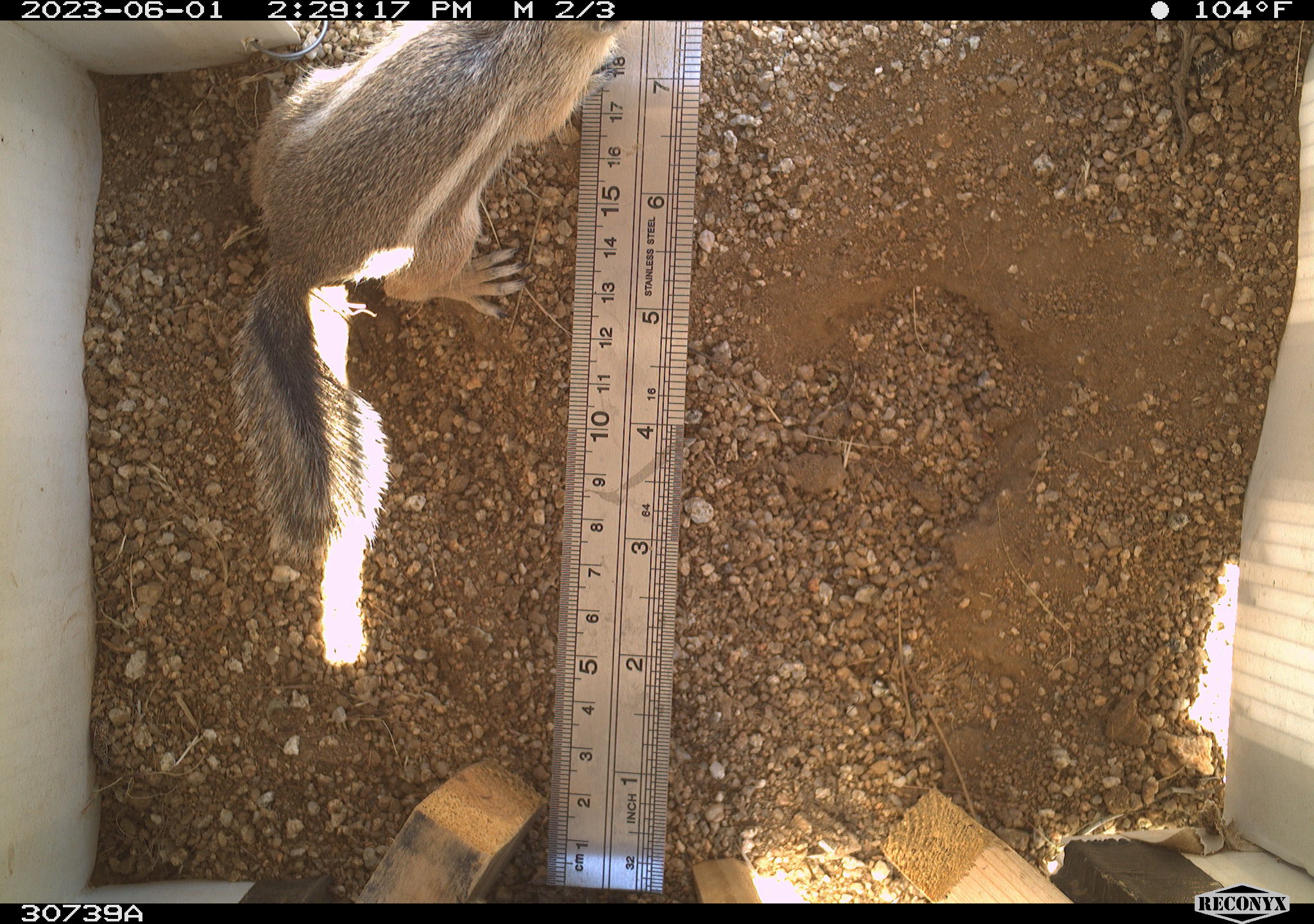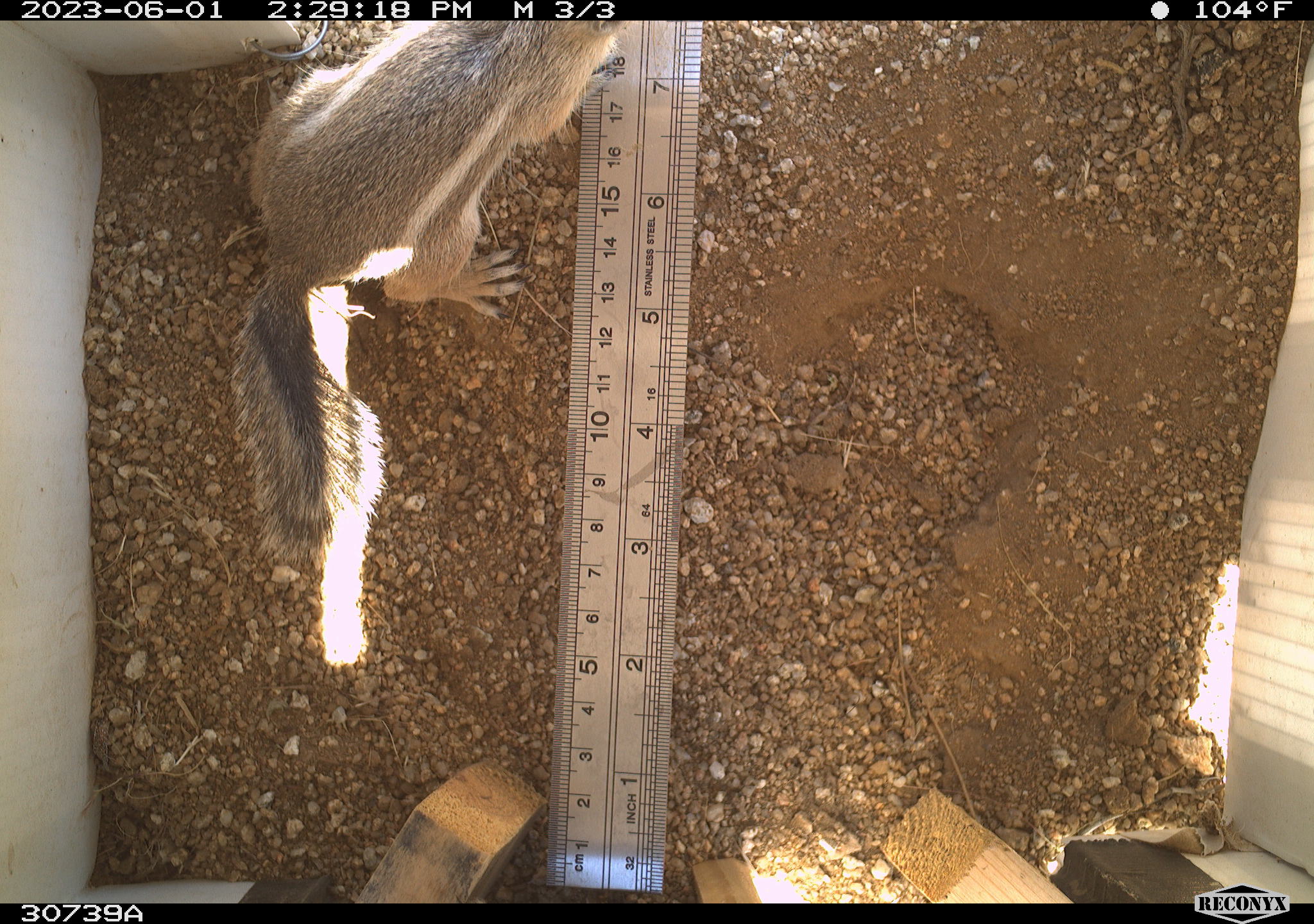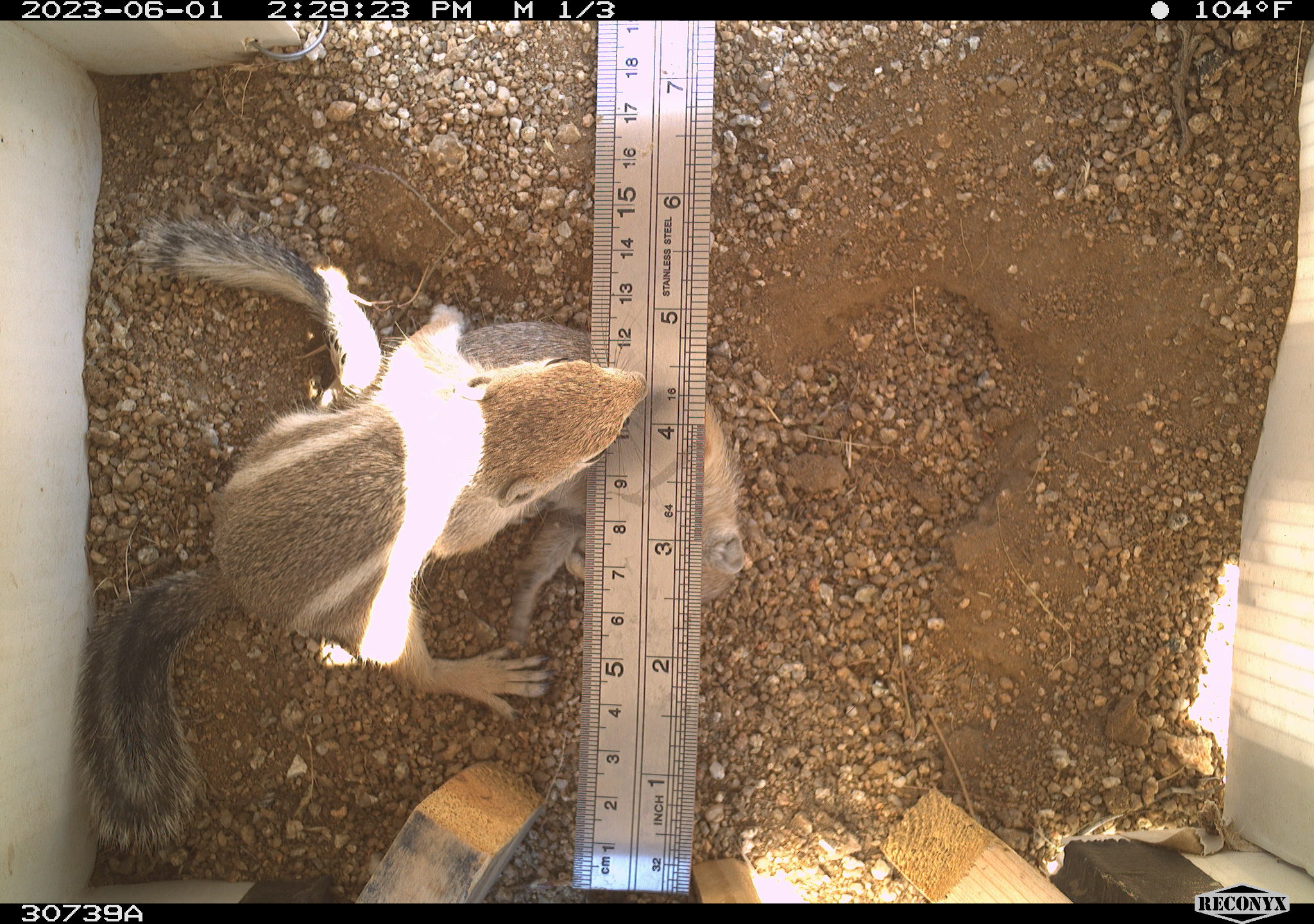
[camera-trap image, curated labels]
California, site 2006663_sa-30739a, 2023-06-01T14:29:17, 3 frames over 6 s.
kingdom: Animalia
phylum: Chordata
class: Mammalia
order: Rodentia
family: Sciuridae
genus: Ammospermophilus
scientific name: Ammospermophilus leucurus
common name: white-tailed antelope squirrel